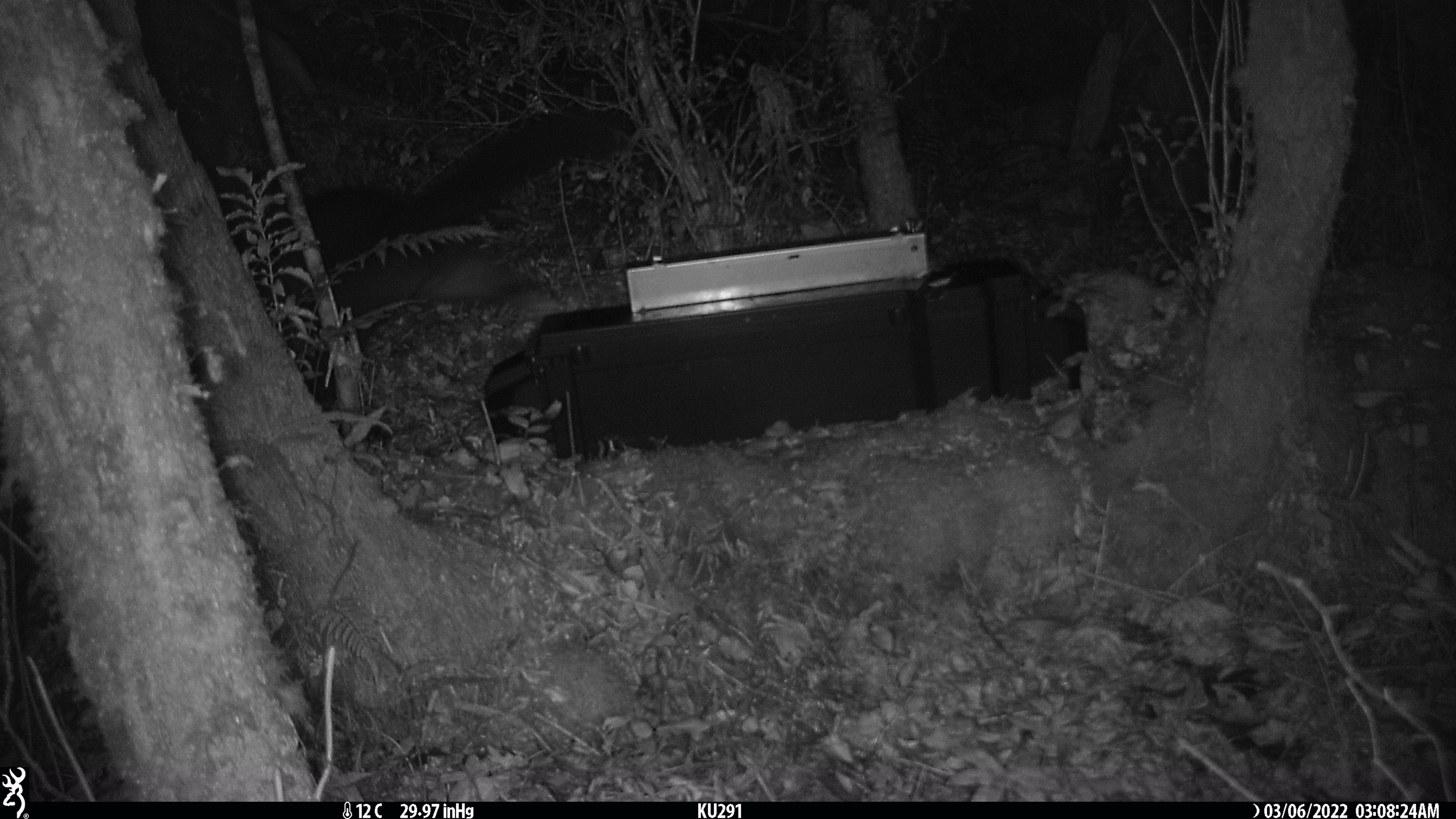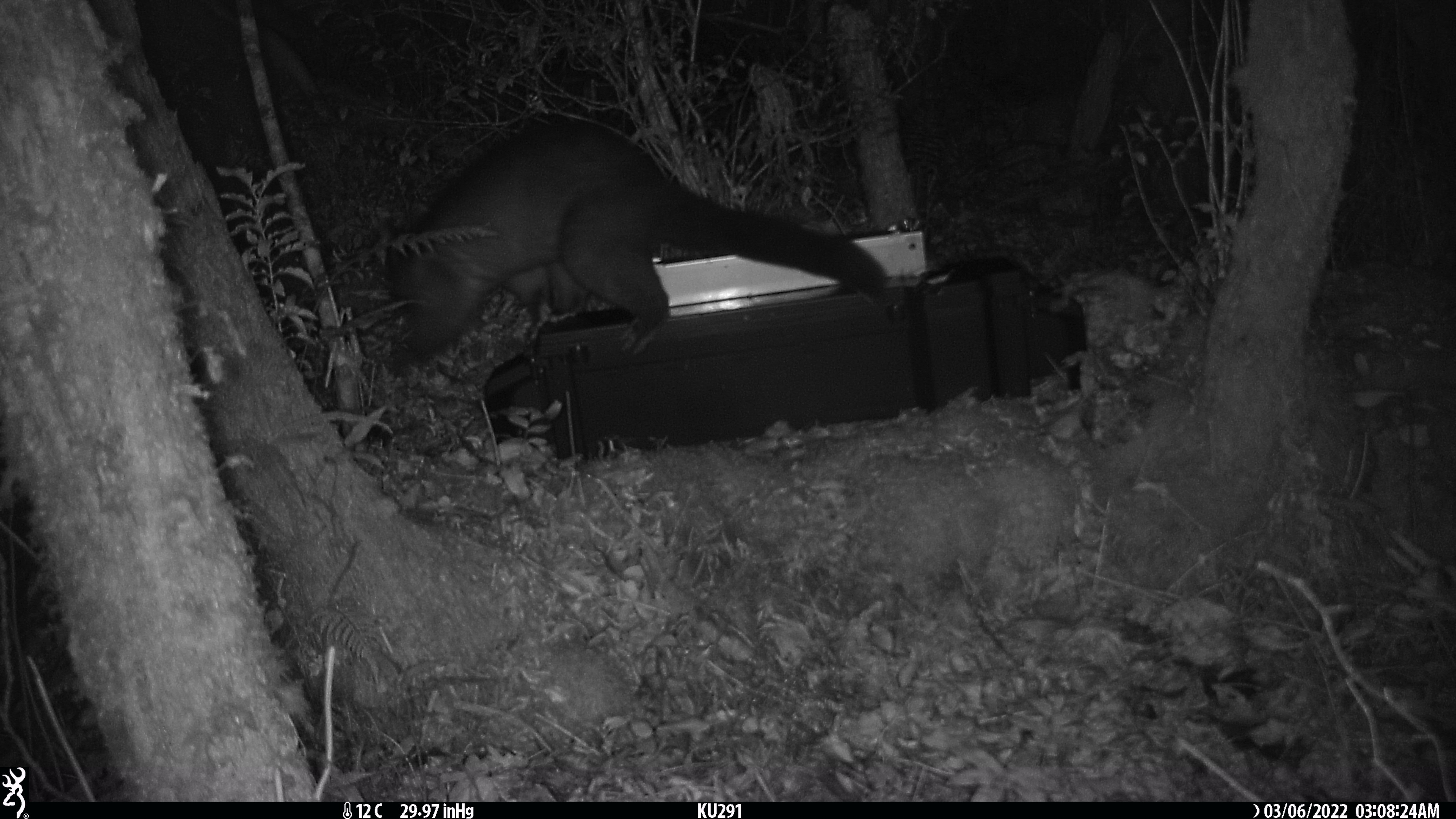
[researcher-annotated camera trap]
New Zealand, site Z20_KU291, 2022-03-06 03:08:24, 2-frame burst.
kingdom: Animalia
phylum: Chordata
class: Mammalia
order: Diprotodontia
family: Phalangeridae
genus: Trichosurus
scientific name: Trichosurus vulpecula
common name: common brushtail possum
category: possum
Possum (common brushtail possum) (Trichosurus vulpecula).